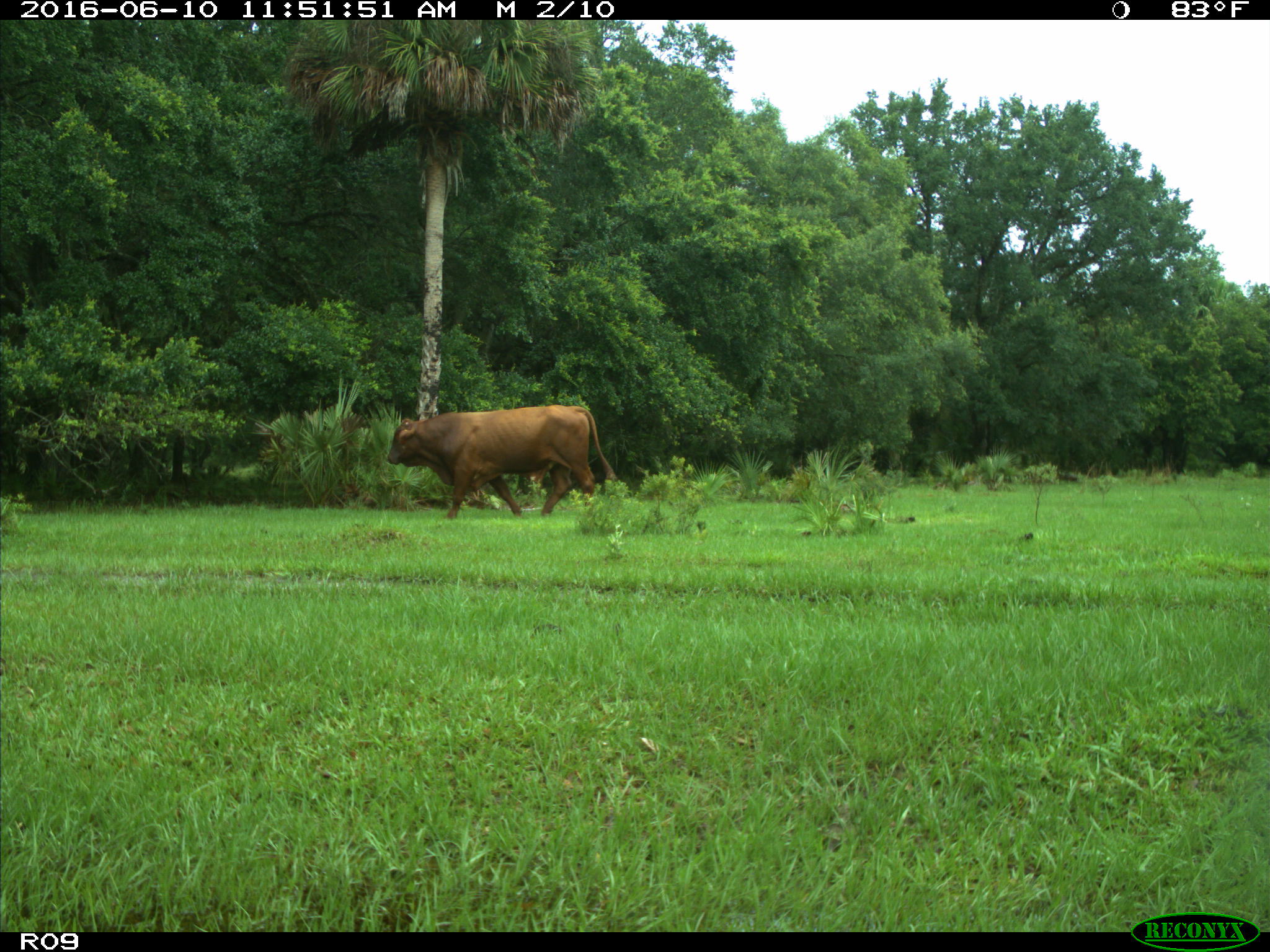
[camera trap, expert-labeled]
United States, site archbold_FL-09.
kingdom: Animalia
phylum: Chordata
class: Mammalia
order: Artiodactyla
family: Bovidae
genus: Bos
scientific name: Bos taurus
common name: domestic cow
Bos taurus (domestic cow).